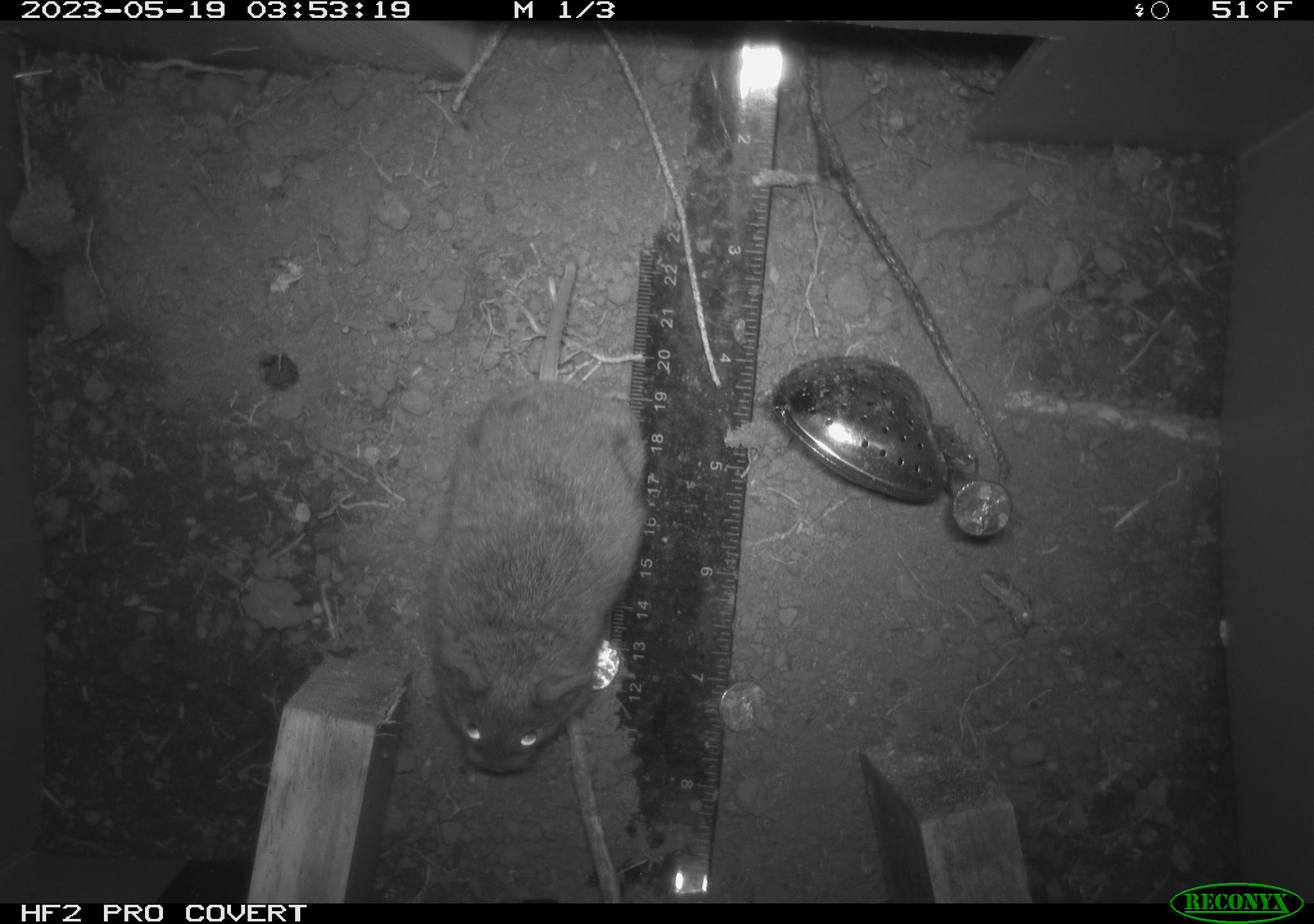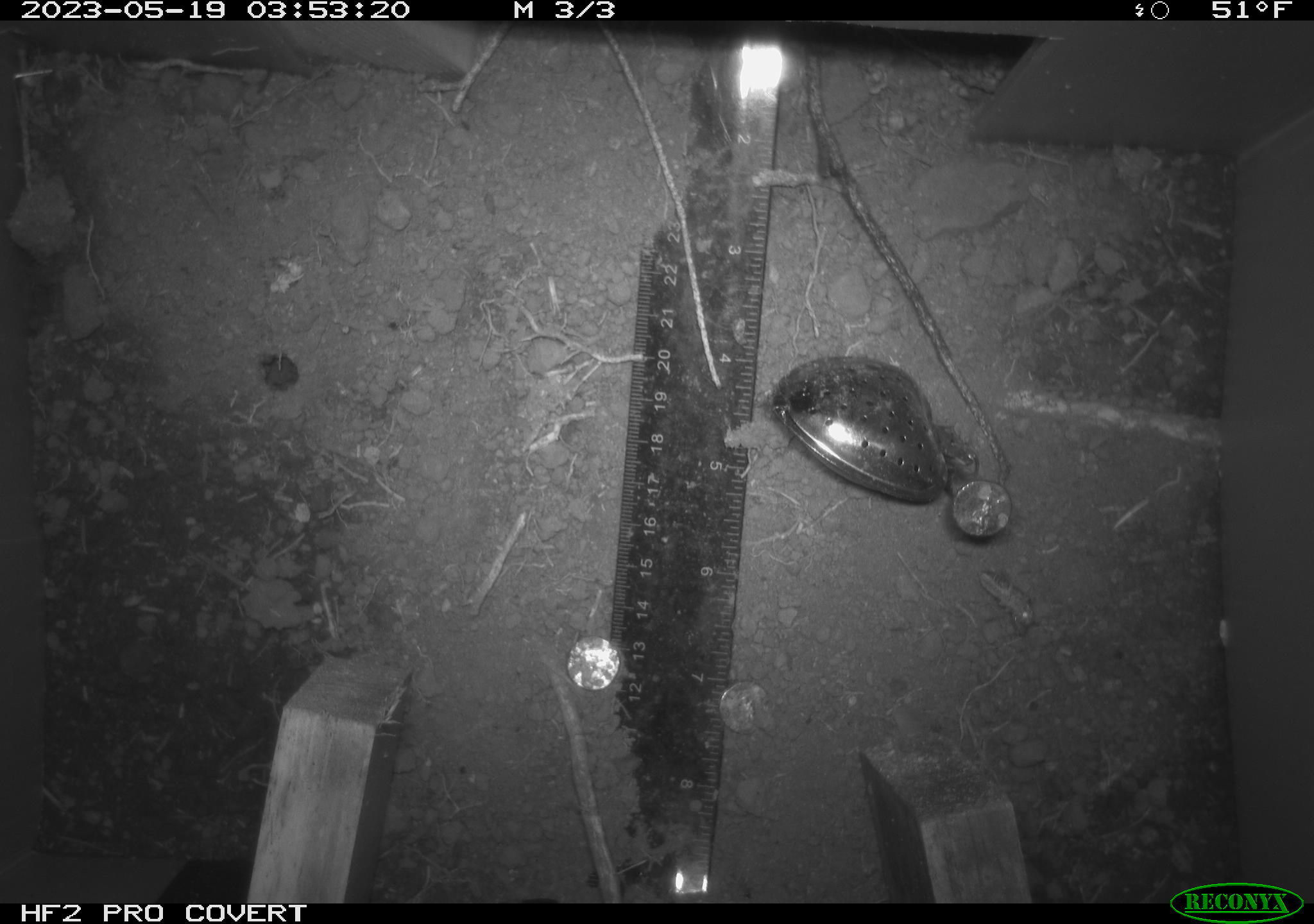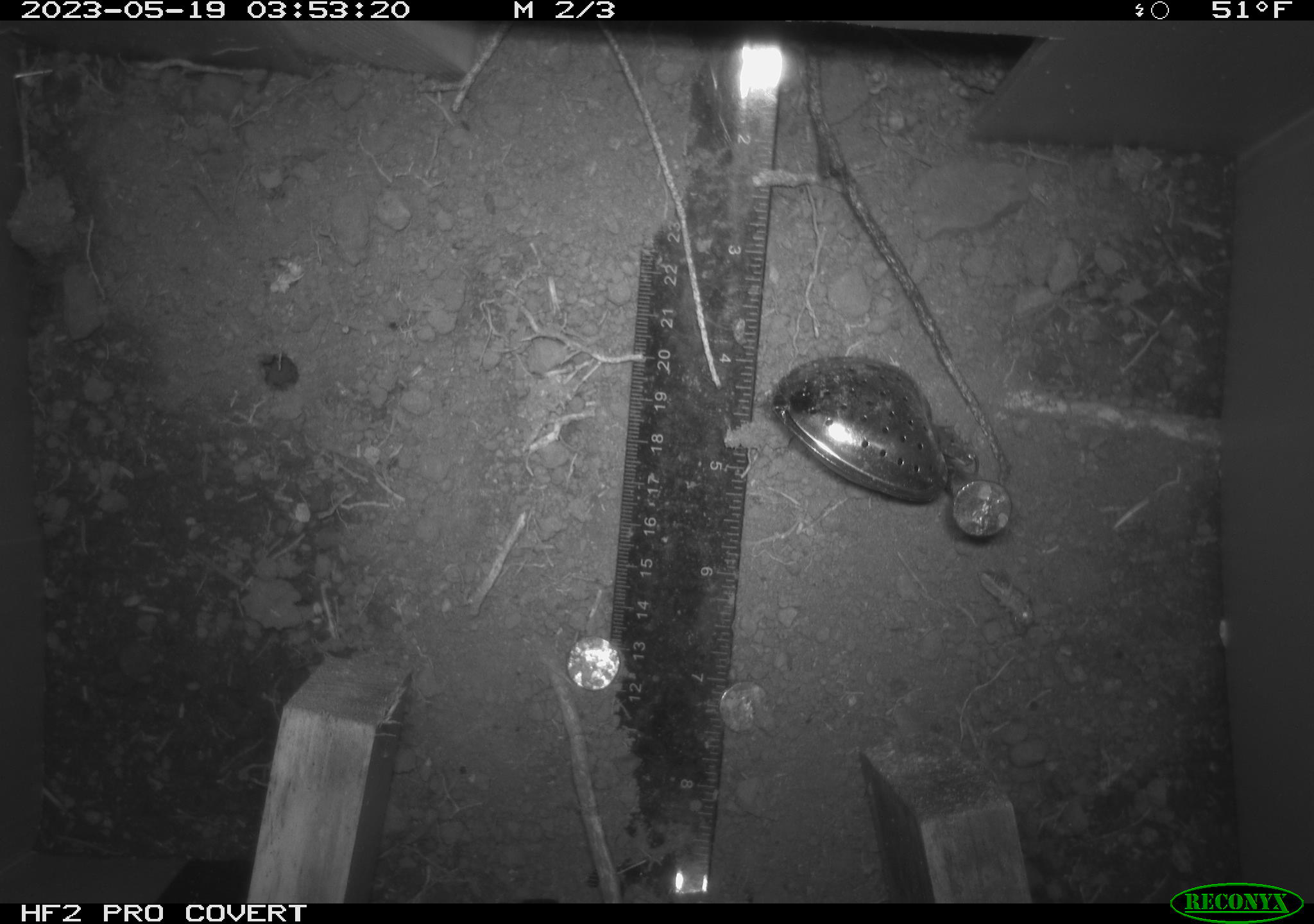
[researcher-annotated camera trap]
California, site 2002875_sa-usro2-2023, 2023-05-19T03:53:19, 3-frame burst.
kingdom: Animalia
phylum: Chordata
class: Mammalia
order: Rodentia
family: Cricetidae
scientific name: Arvicolinae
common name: voles, lemmings, and muskrats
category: arvicolinae subfamily